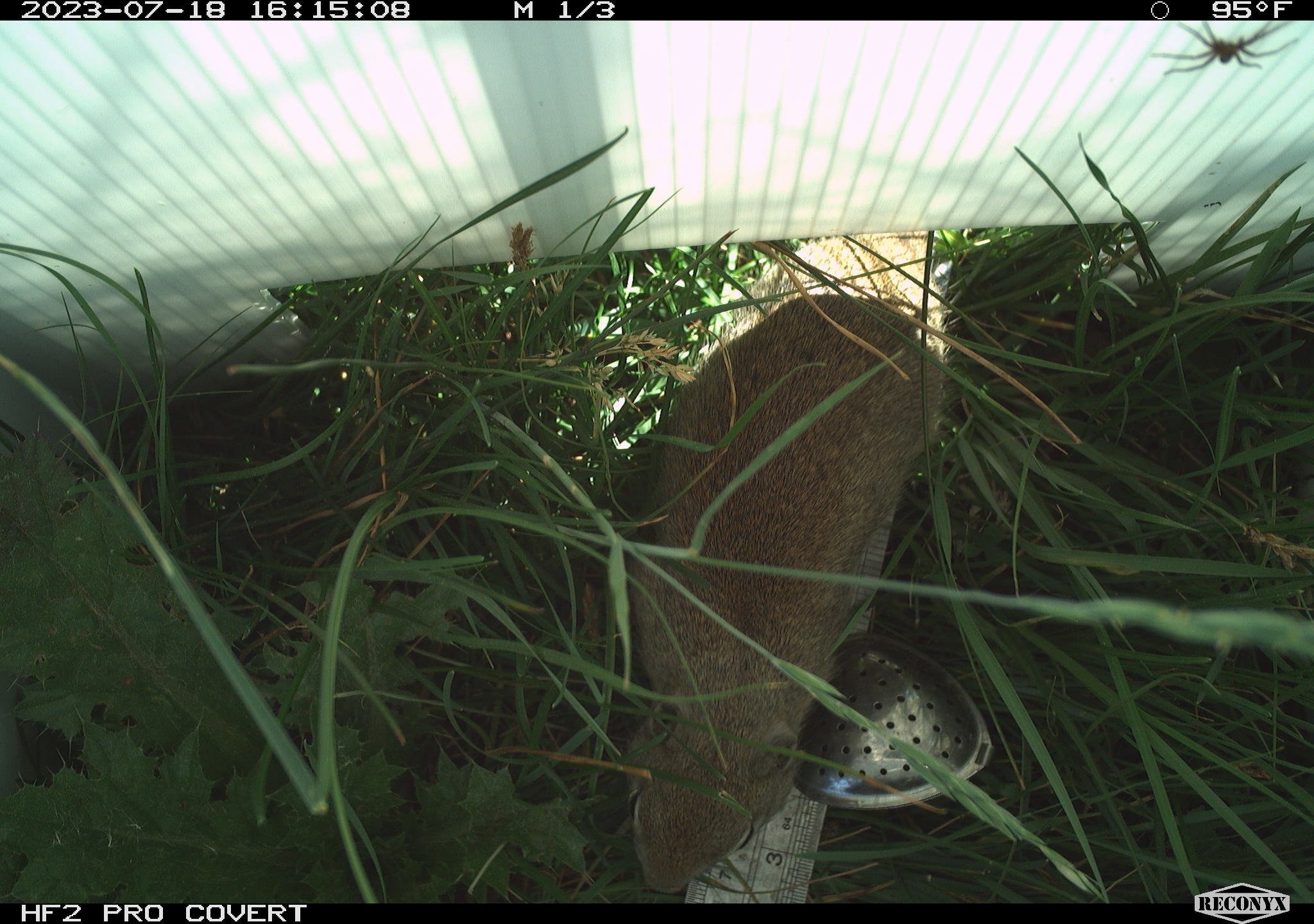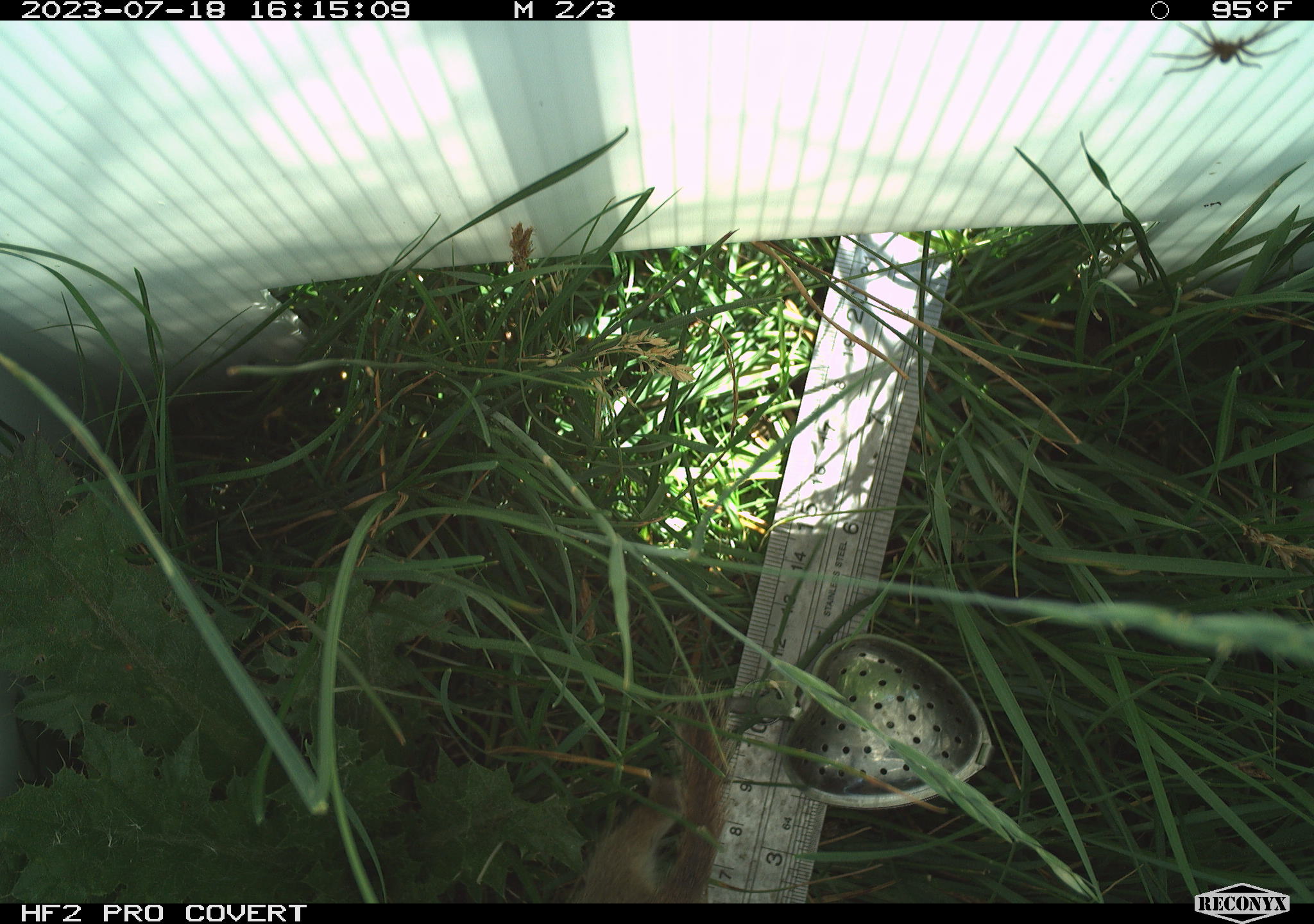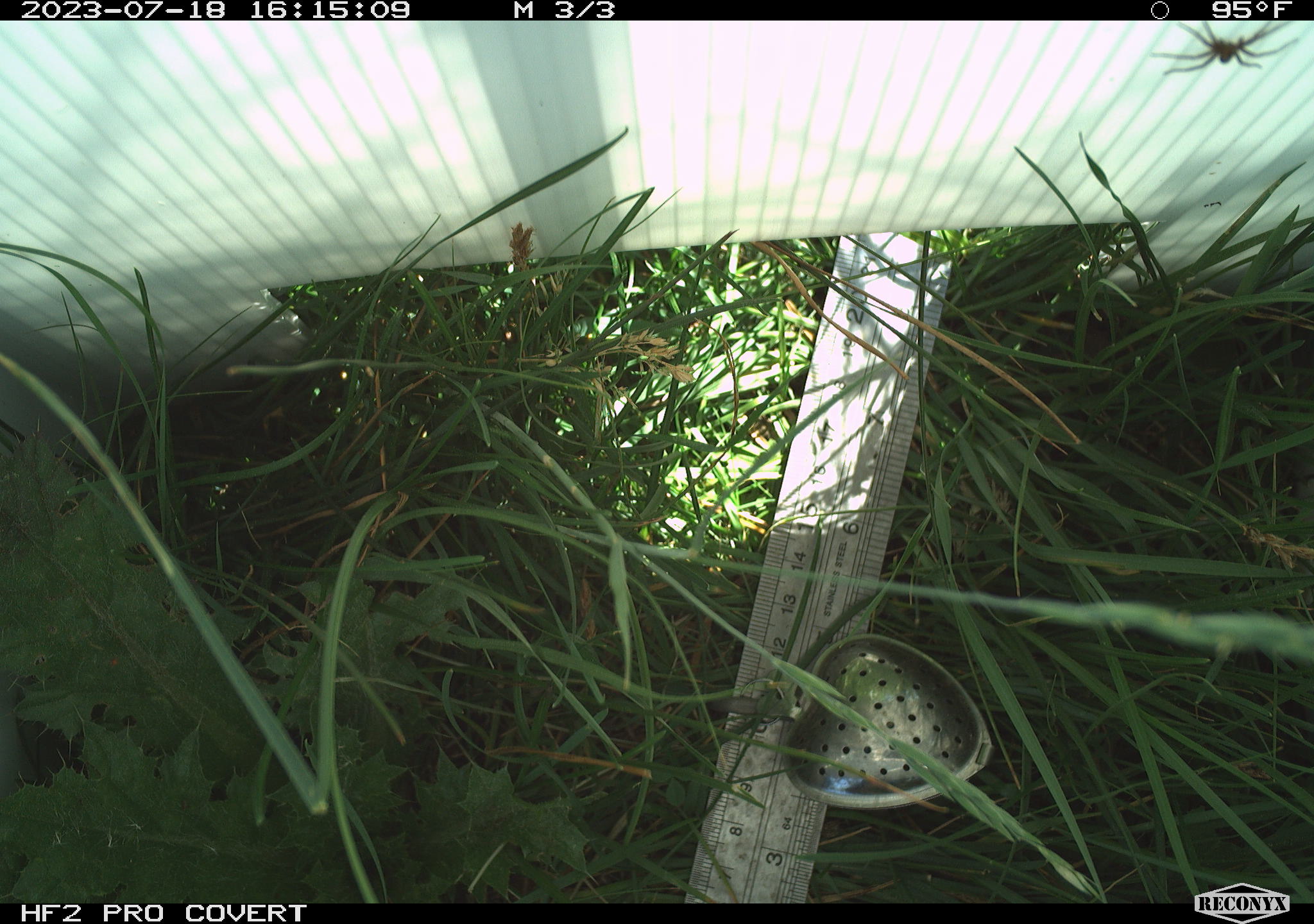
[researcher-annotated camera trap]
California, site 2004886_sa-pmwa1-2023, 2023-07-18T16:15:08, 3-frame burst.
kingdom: Animalia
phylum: Chordata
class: Mammalia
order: Rodentia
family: Sciuridae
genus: Urocitellus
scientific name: Urocitellus beldingi beldingi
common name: belding's ground squirrel